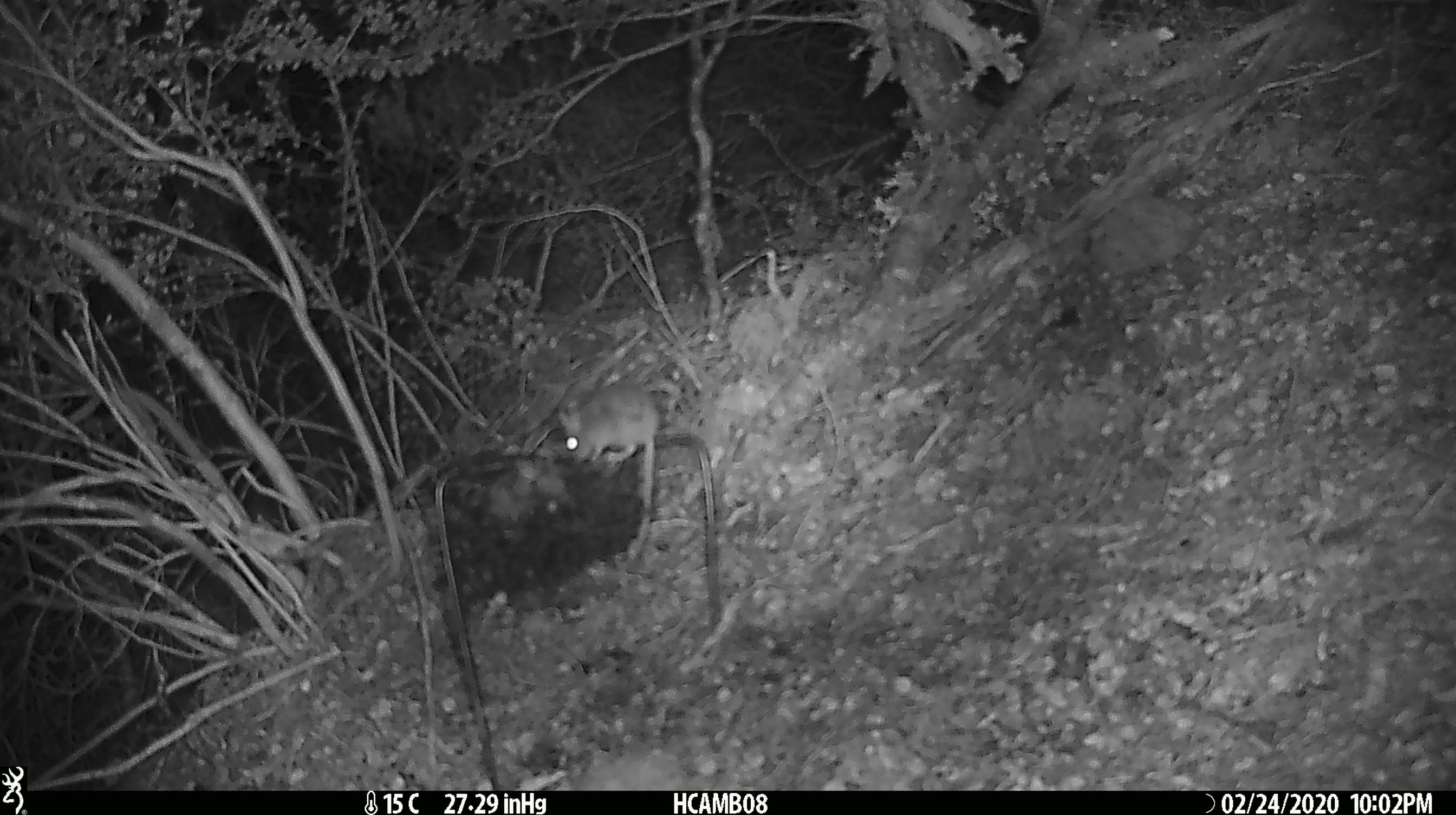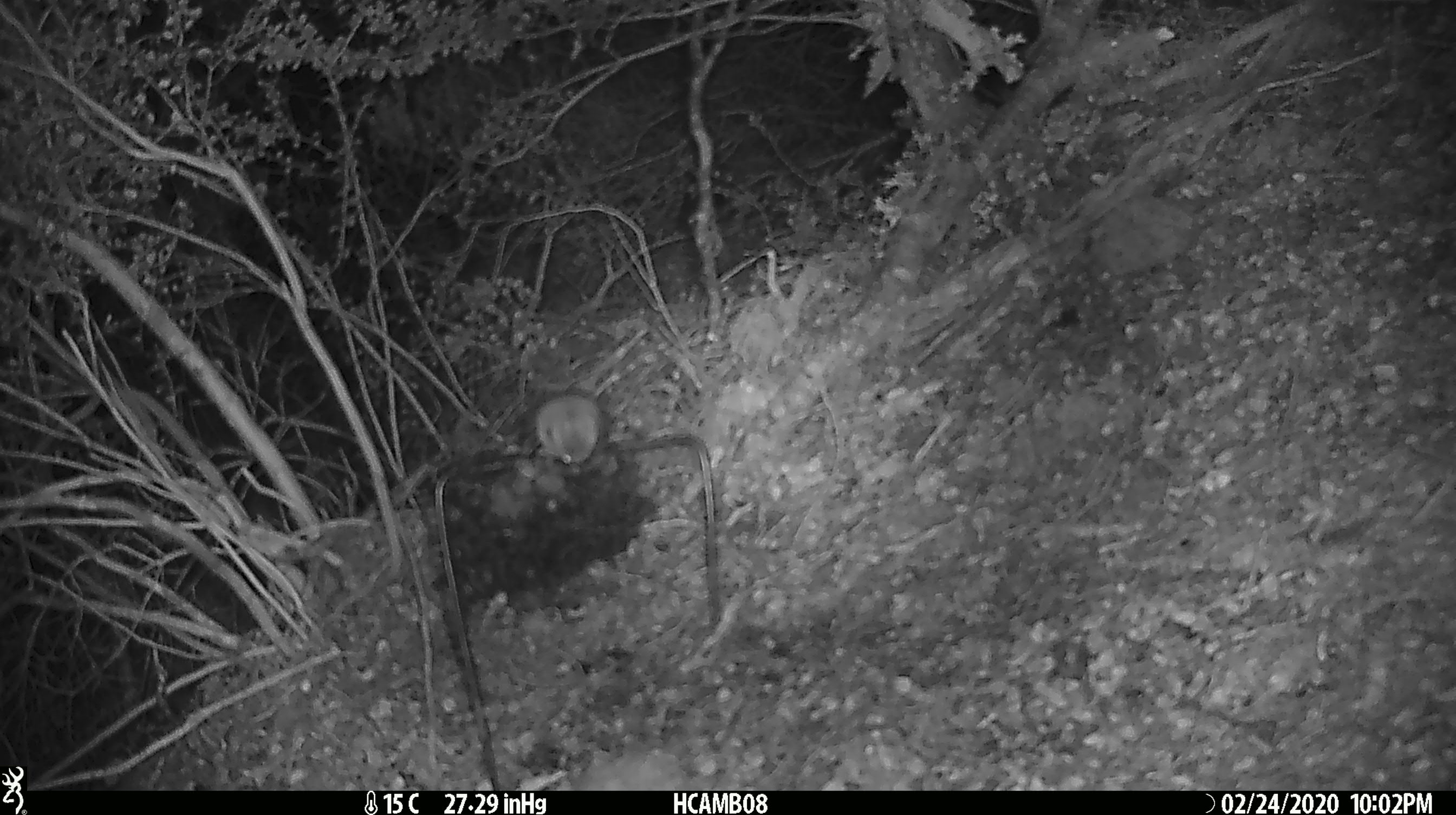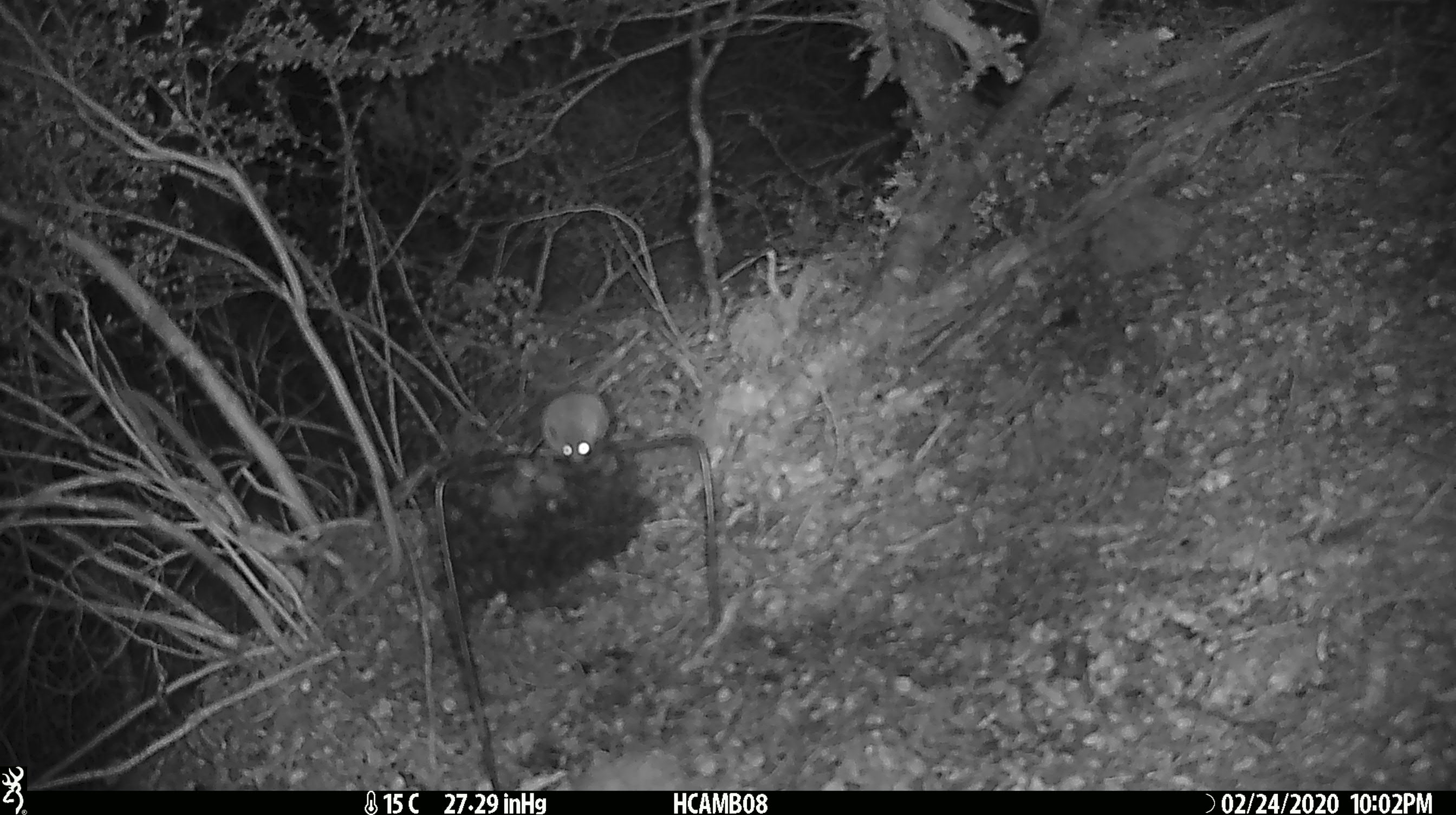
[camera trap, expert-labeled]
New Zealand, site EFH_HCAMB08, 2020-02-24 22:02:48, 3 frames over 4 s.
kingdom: Animalia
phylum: Chordata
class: Mammalia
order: Rodentia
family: Muridae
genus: Mus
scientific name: Mus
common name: mouse